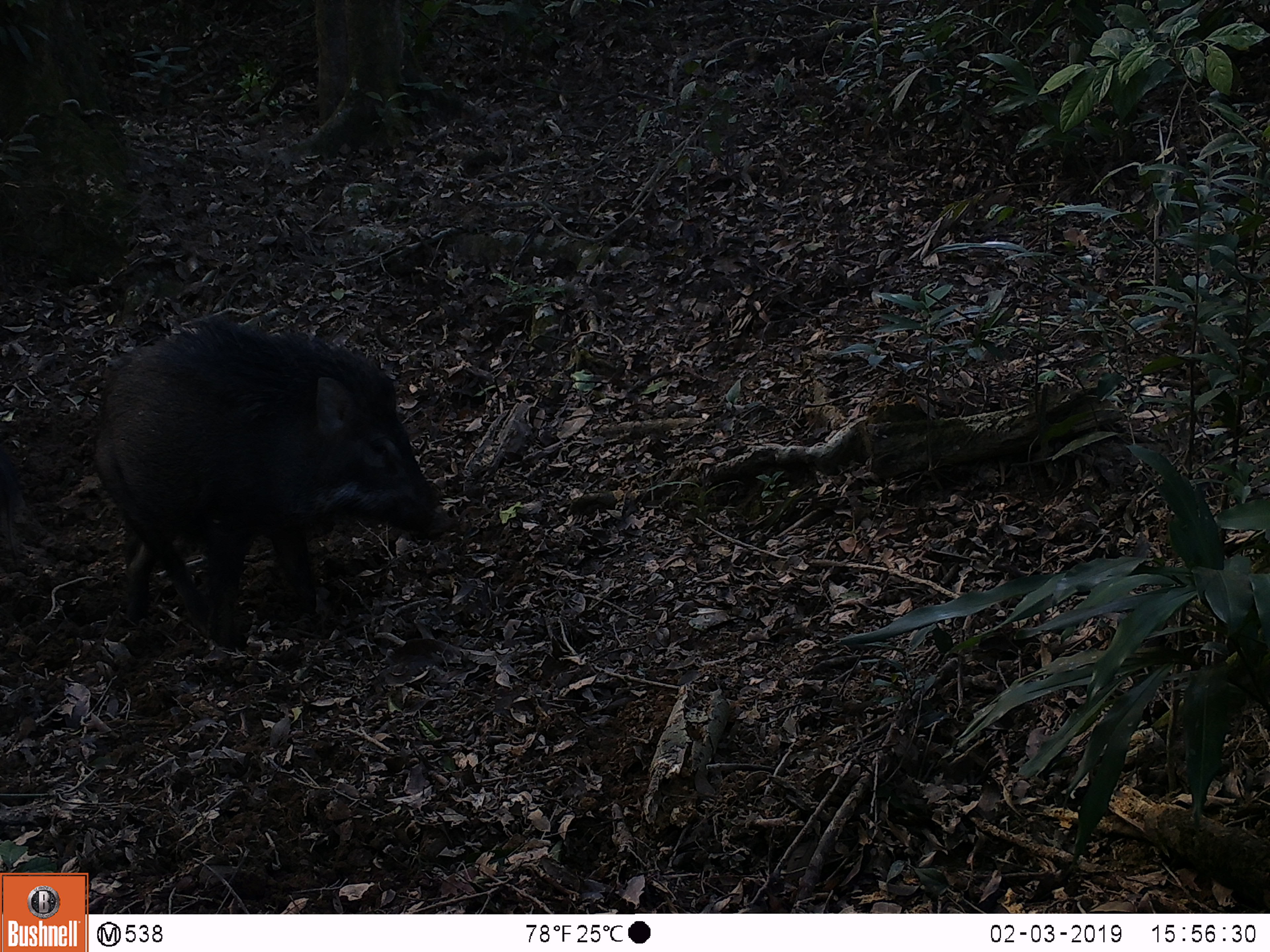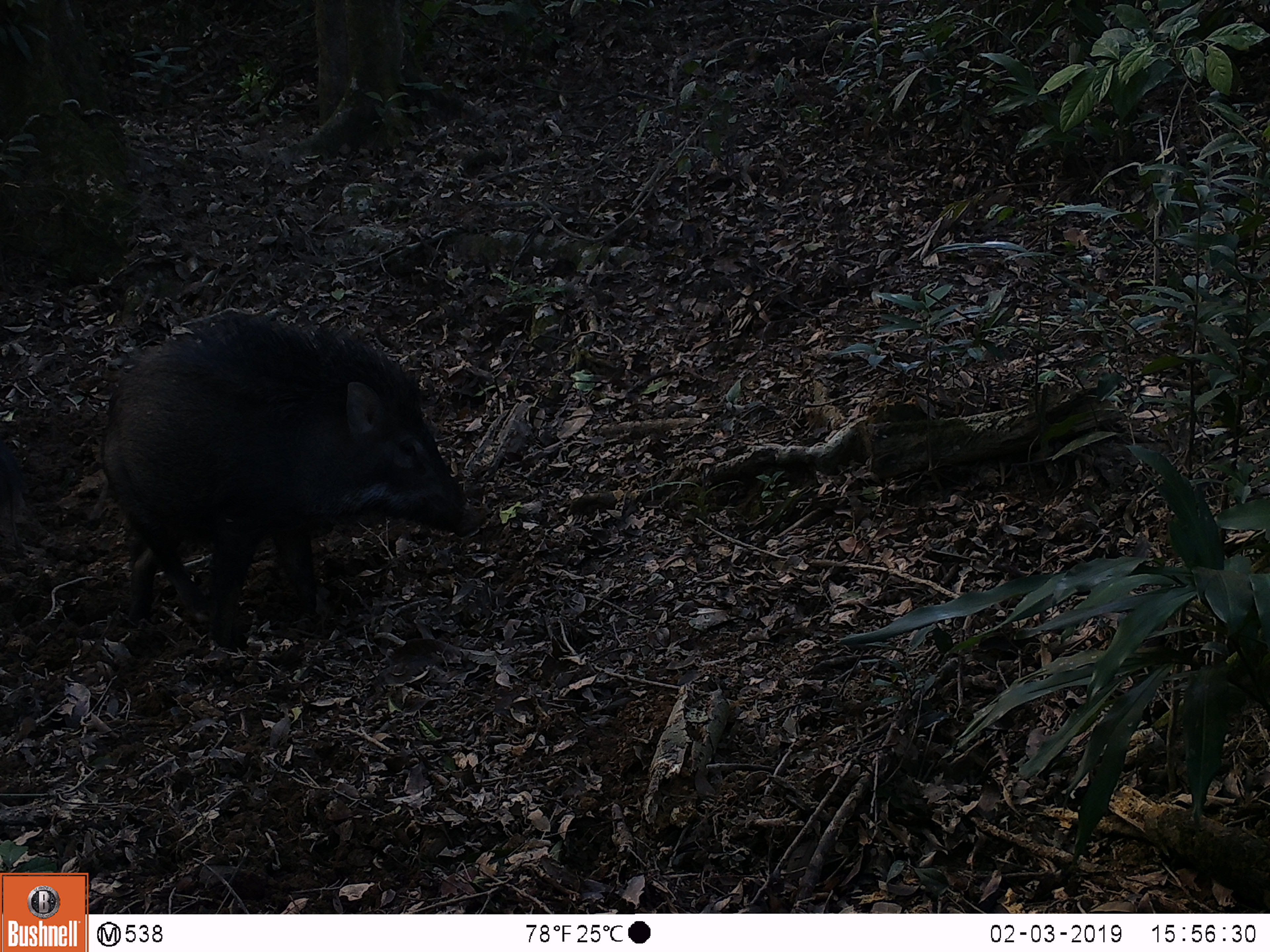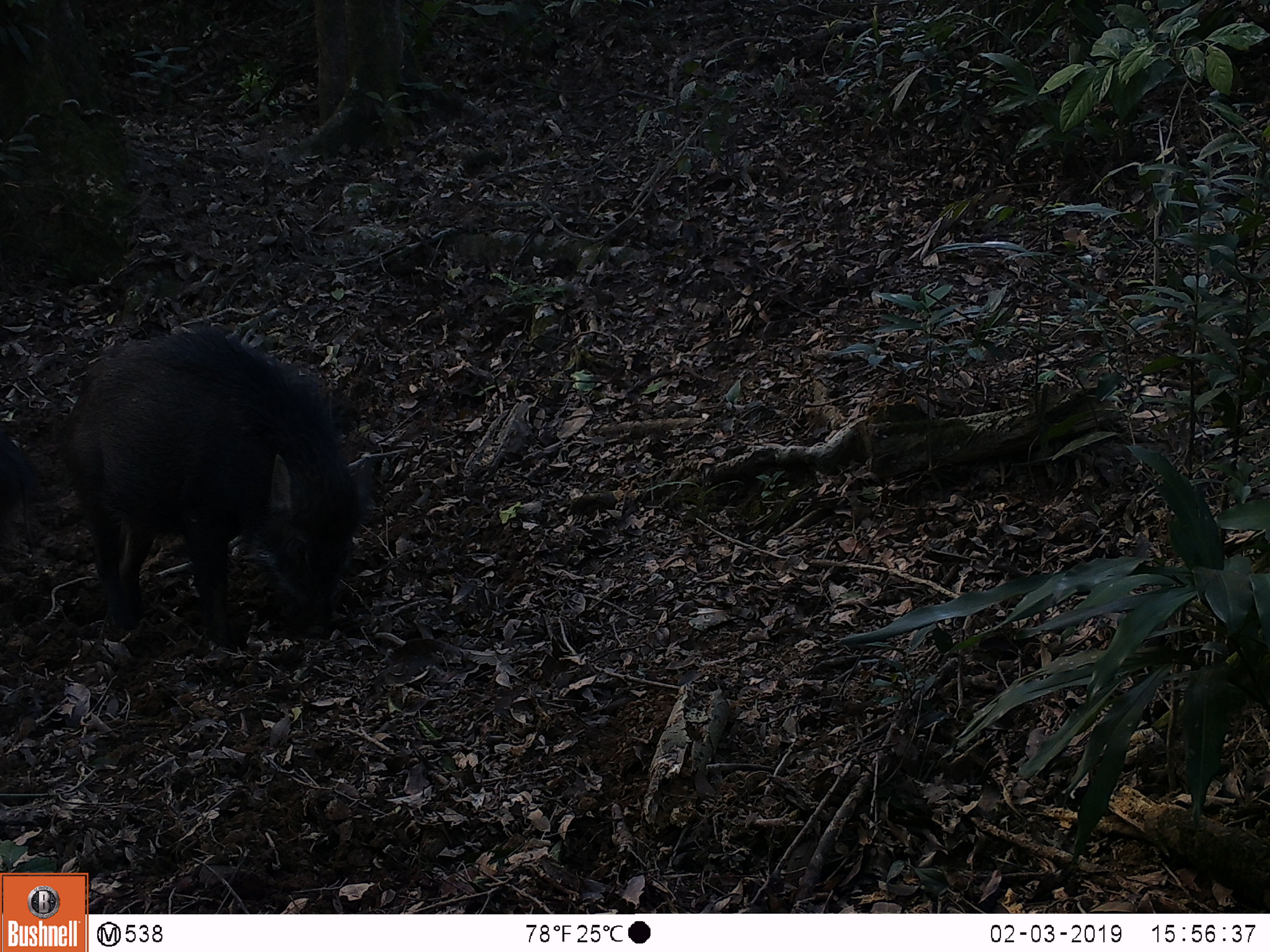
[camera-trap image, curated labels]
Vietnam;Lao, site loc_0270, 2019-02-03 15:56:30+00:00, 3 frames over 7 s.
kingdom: Animalia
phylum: Chordata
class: Mammalia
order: Artiodactyla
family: Suidae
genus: Sus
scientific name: Sus scrofa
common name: eurasian wild pig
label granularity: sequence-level